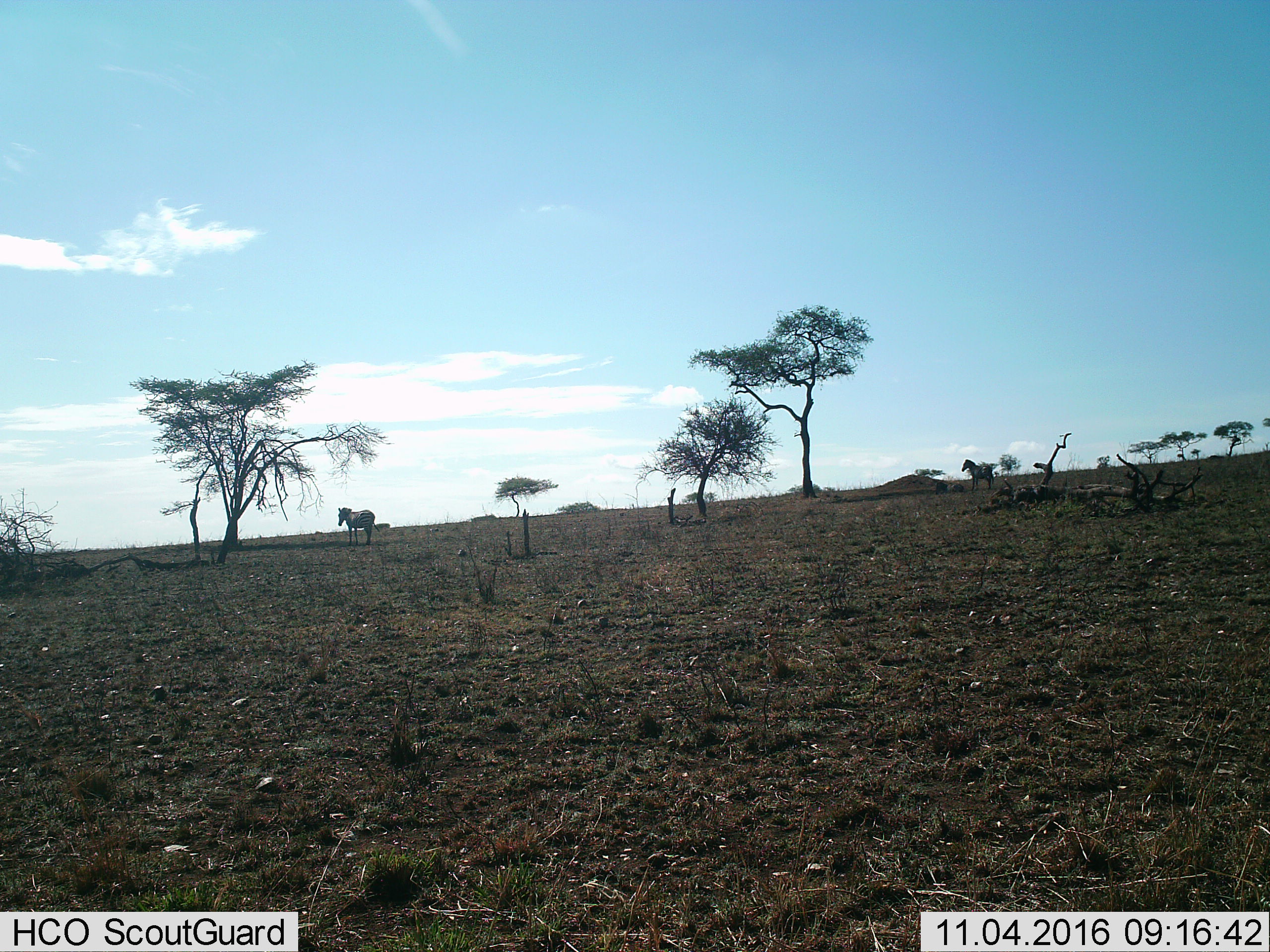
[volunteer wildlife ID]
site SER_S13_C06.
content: unidentified animal